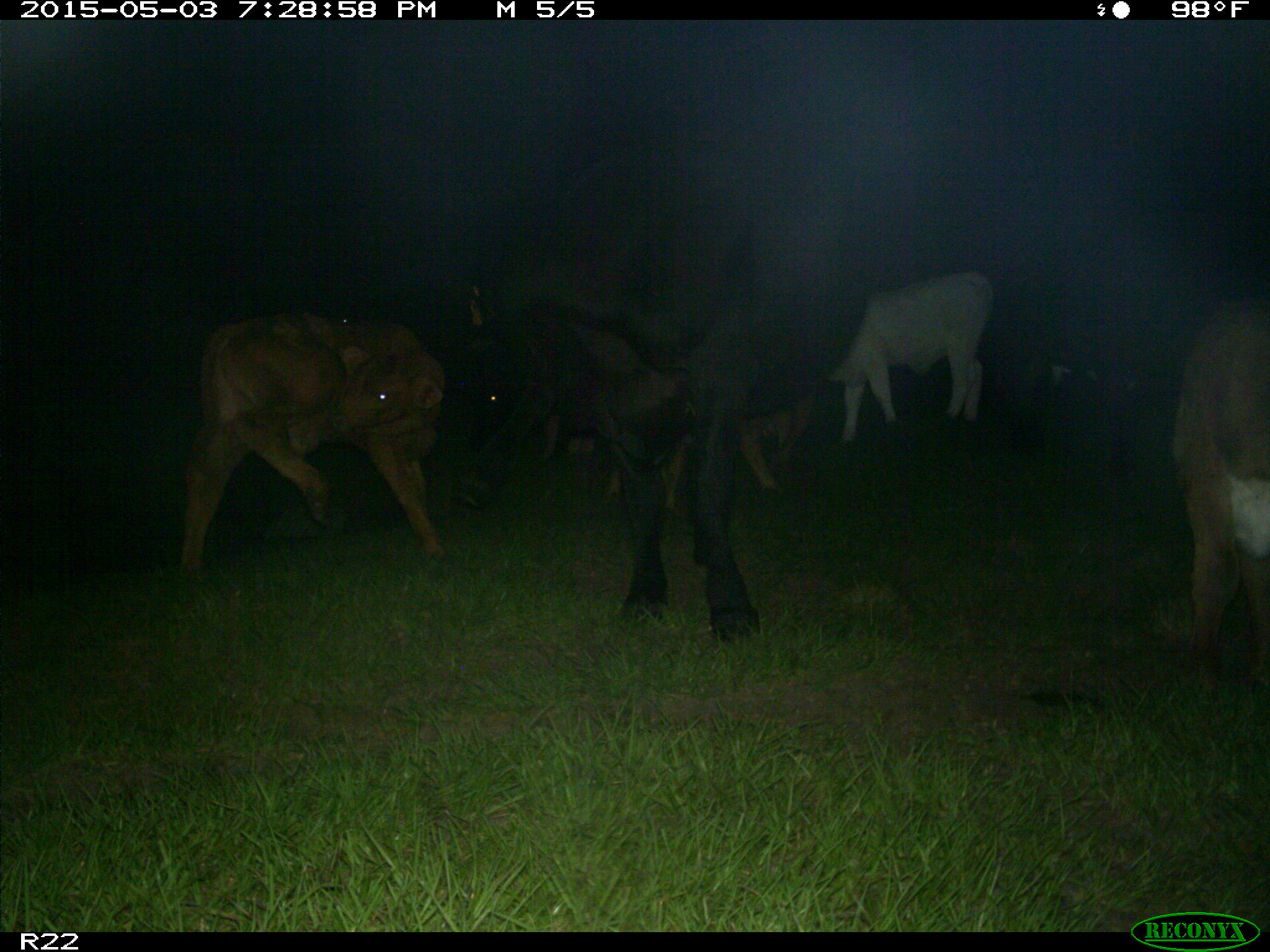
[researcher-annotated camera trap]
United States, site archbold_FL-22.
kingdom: Animalia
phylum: Chordata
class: Mammalia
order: Artiodactyla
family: Bovidae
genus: Bos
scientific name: Bos taurus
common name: domestic cow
Bos taurus (domestic cow).